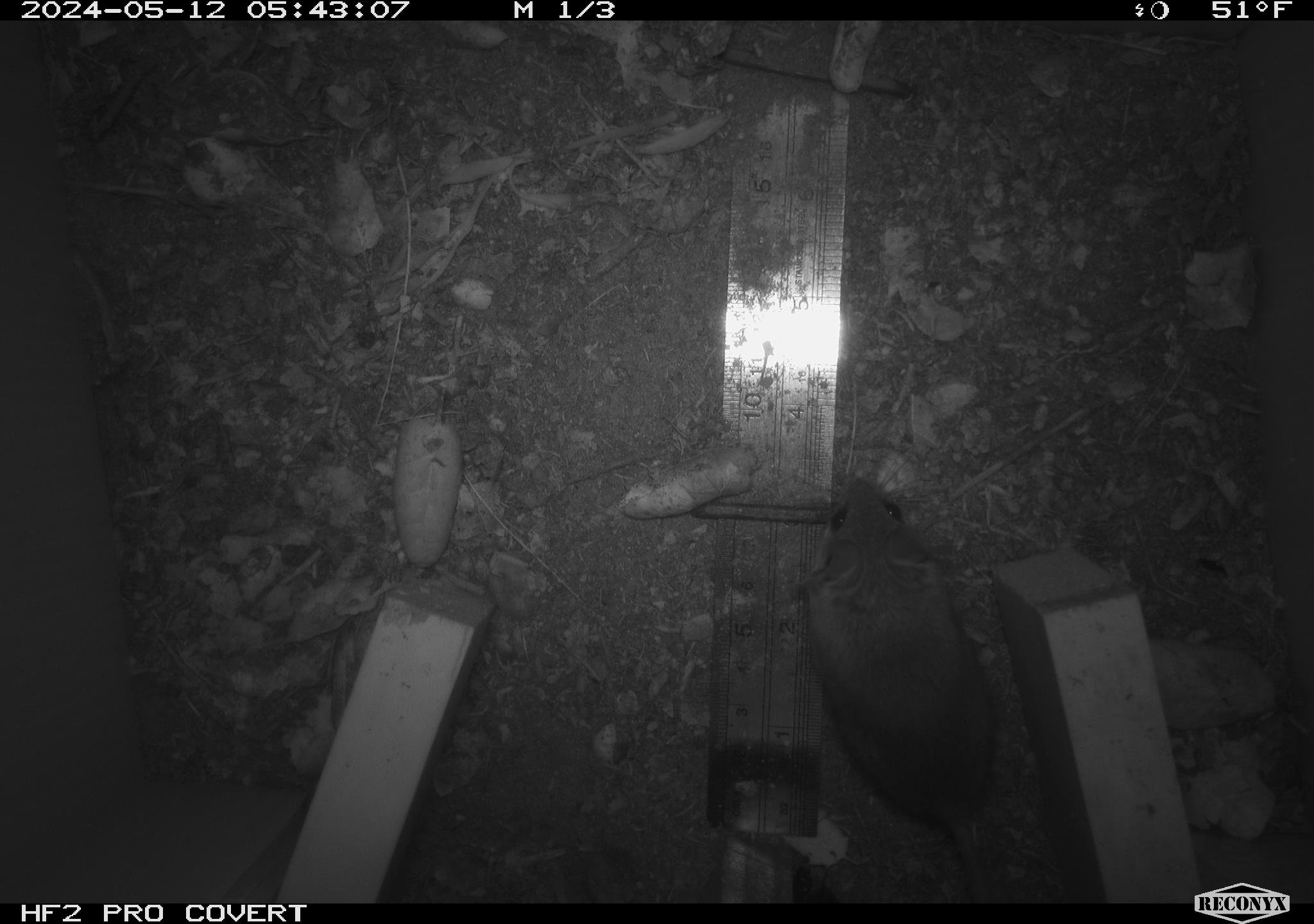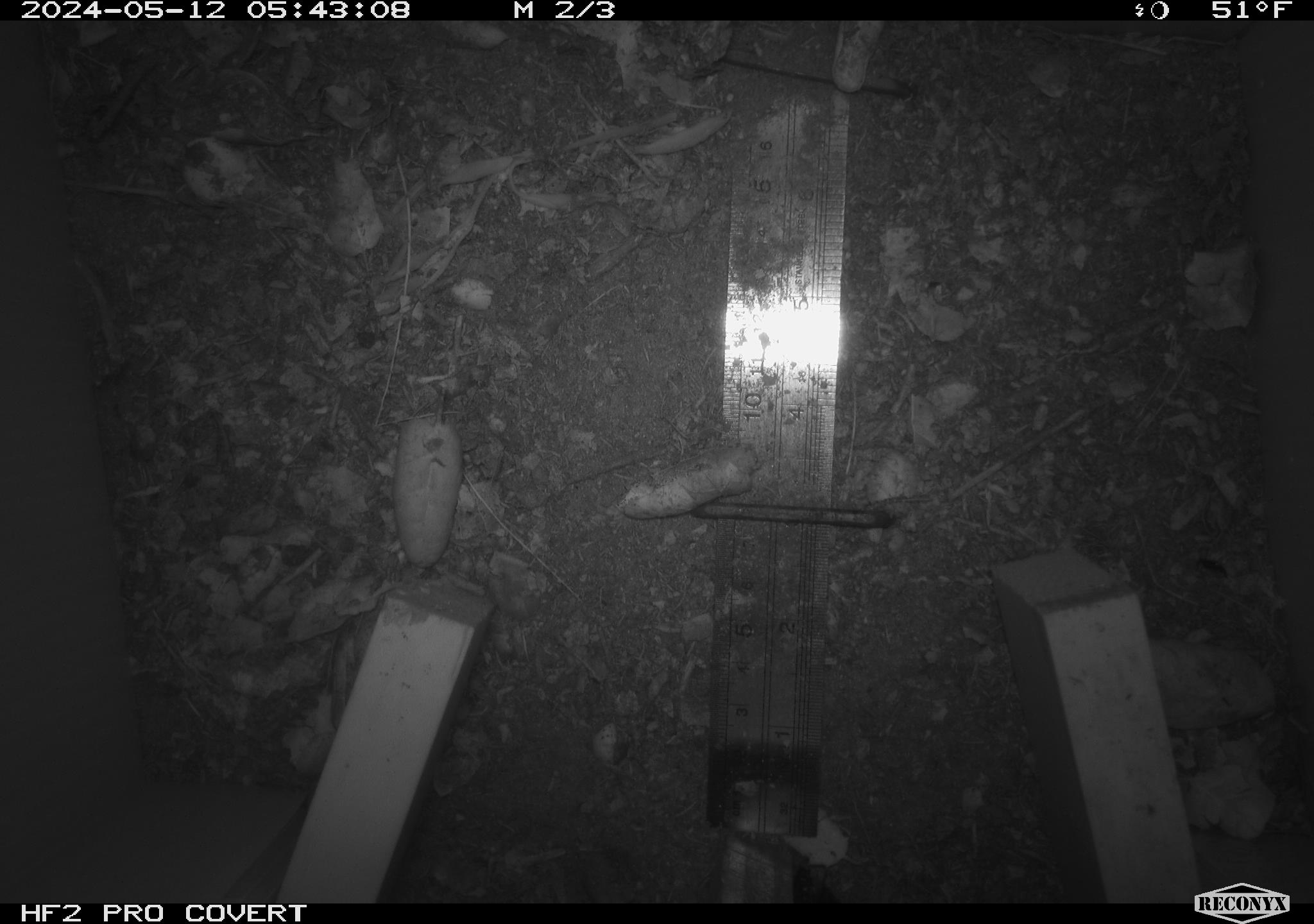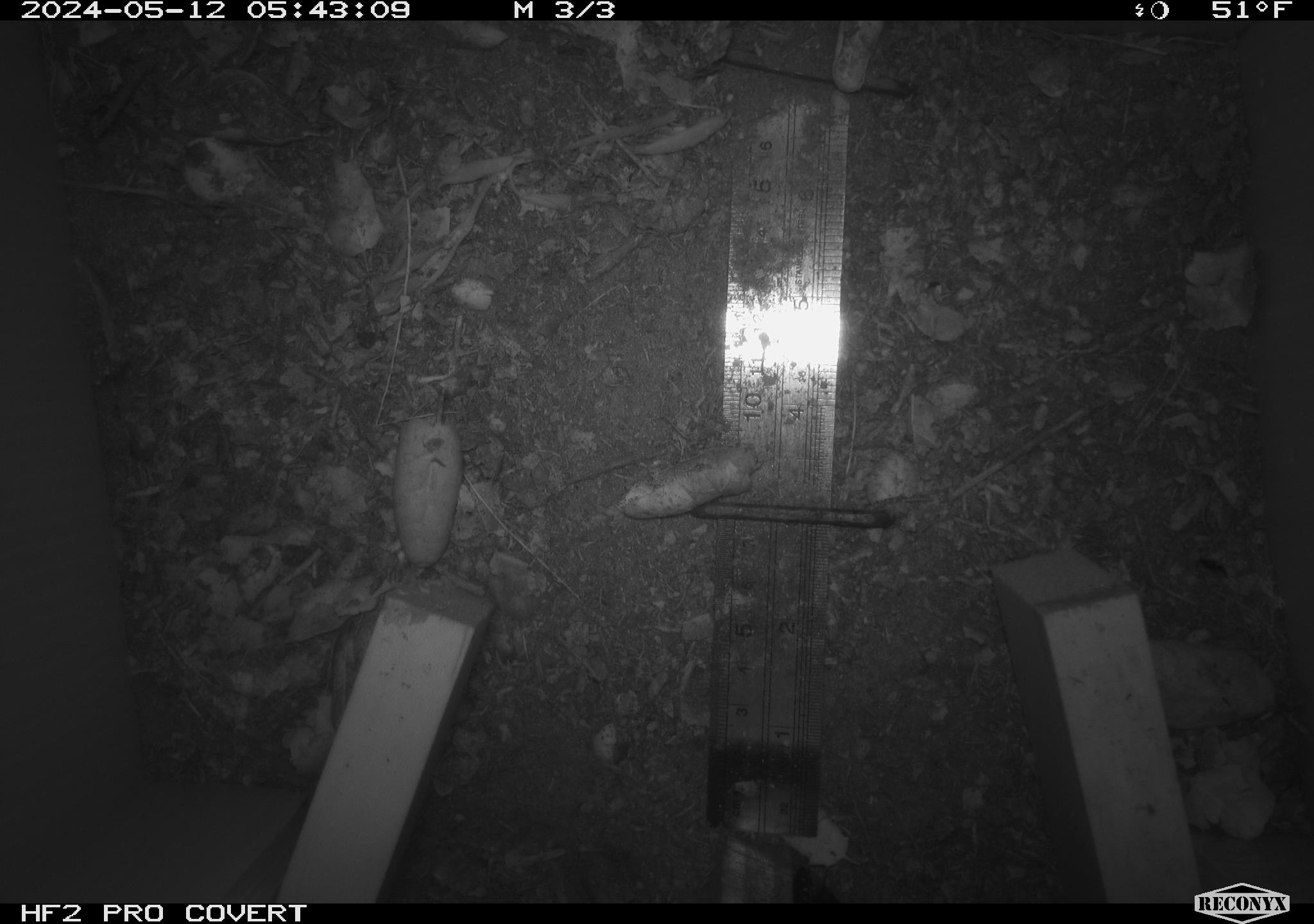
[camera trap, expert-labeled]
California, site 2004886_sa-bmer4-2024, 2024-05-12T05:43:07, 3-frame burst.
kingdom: Animalia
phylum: Chordata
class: Mammalia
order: Rodentia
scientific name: Rodentia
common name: mouse species